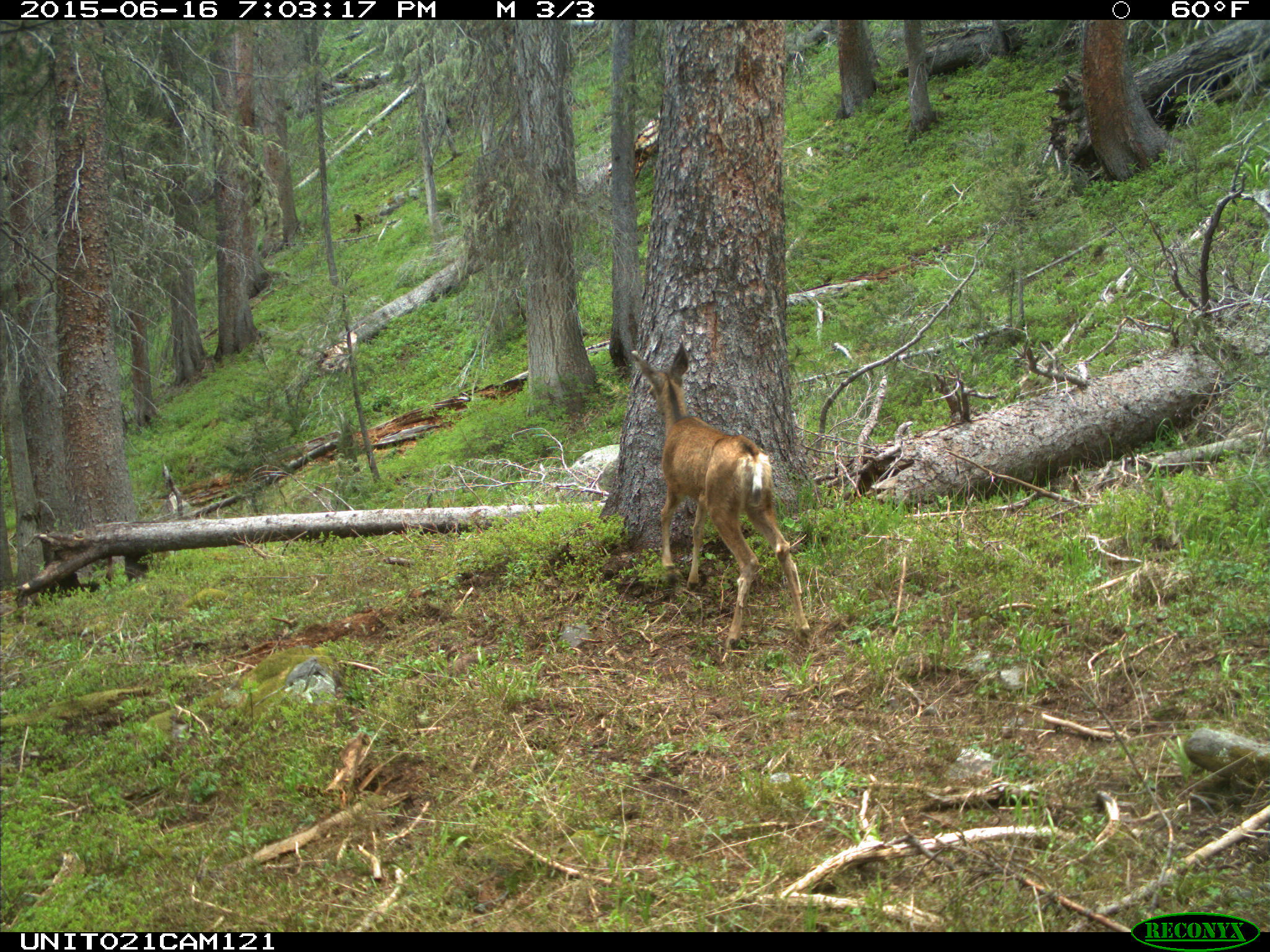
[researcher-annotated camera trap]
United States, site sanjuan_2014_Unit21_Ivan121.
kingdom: Animalia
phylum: Chordata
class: Mammalia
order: Artiodactyla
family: Cervidae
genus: Odocoileus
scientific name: Odocoileus hemionus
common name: mule deer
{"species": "Odocoileus hemionus (mule deer)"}